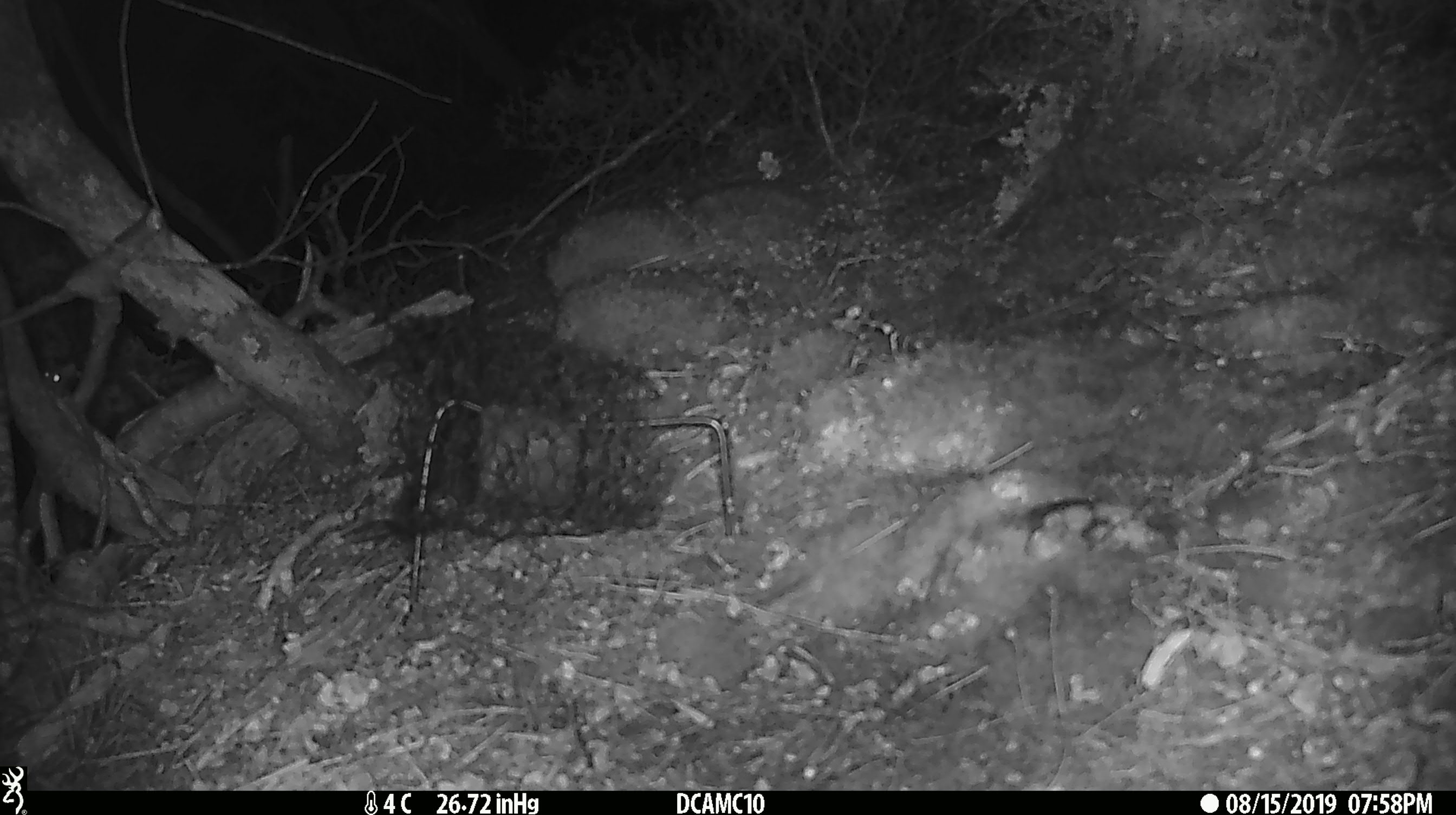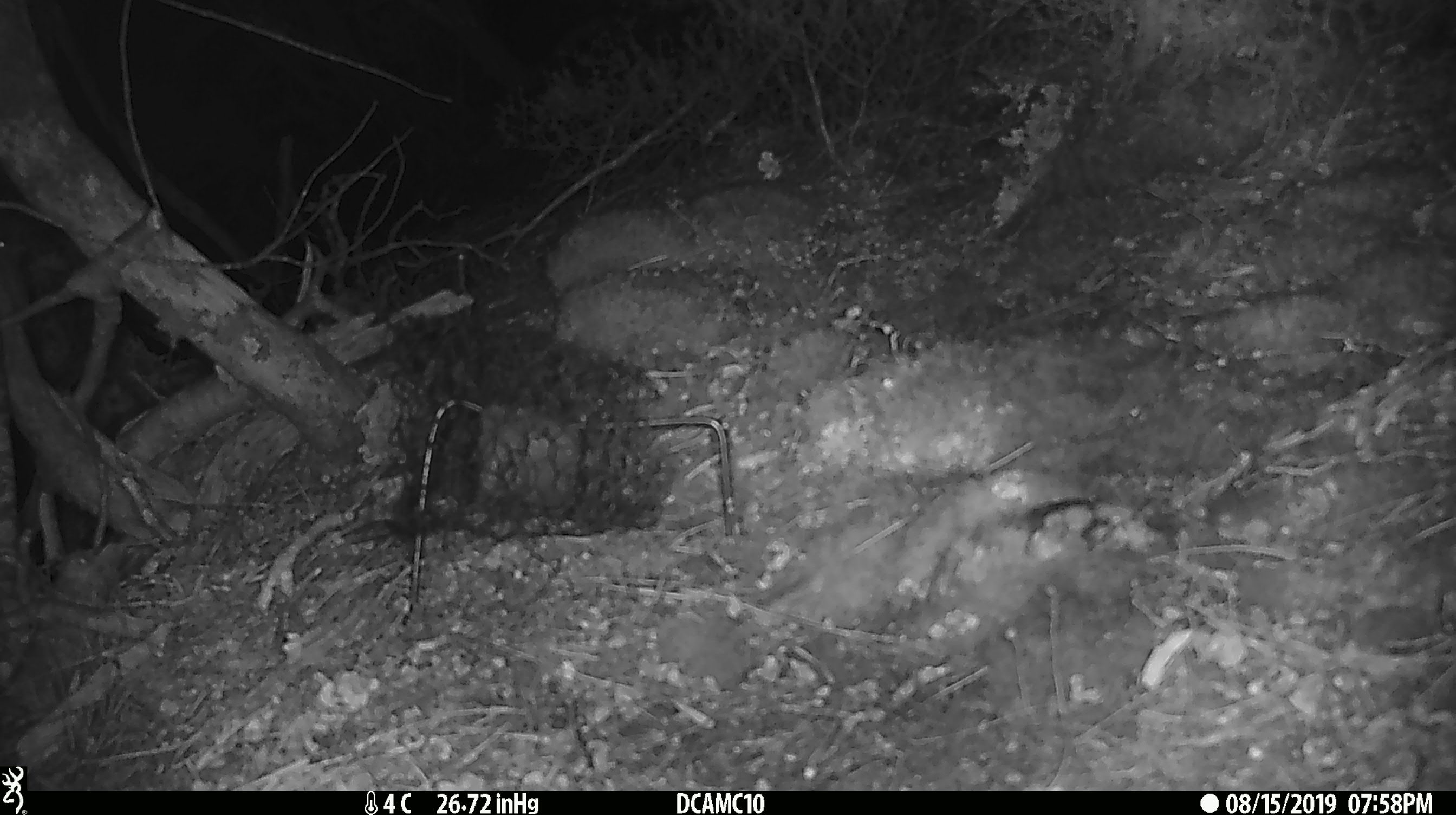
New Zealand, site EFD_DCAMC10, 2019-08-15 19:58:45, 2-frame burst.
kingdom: Animalia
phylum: Chordata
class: Mammalia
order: Rodentia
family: Muridae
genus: Mus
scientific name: Mus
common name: mouse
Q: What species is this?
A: Mouse (Mus).